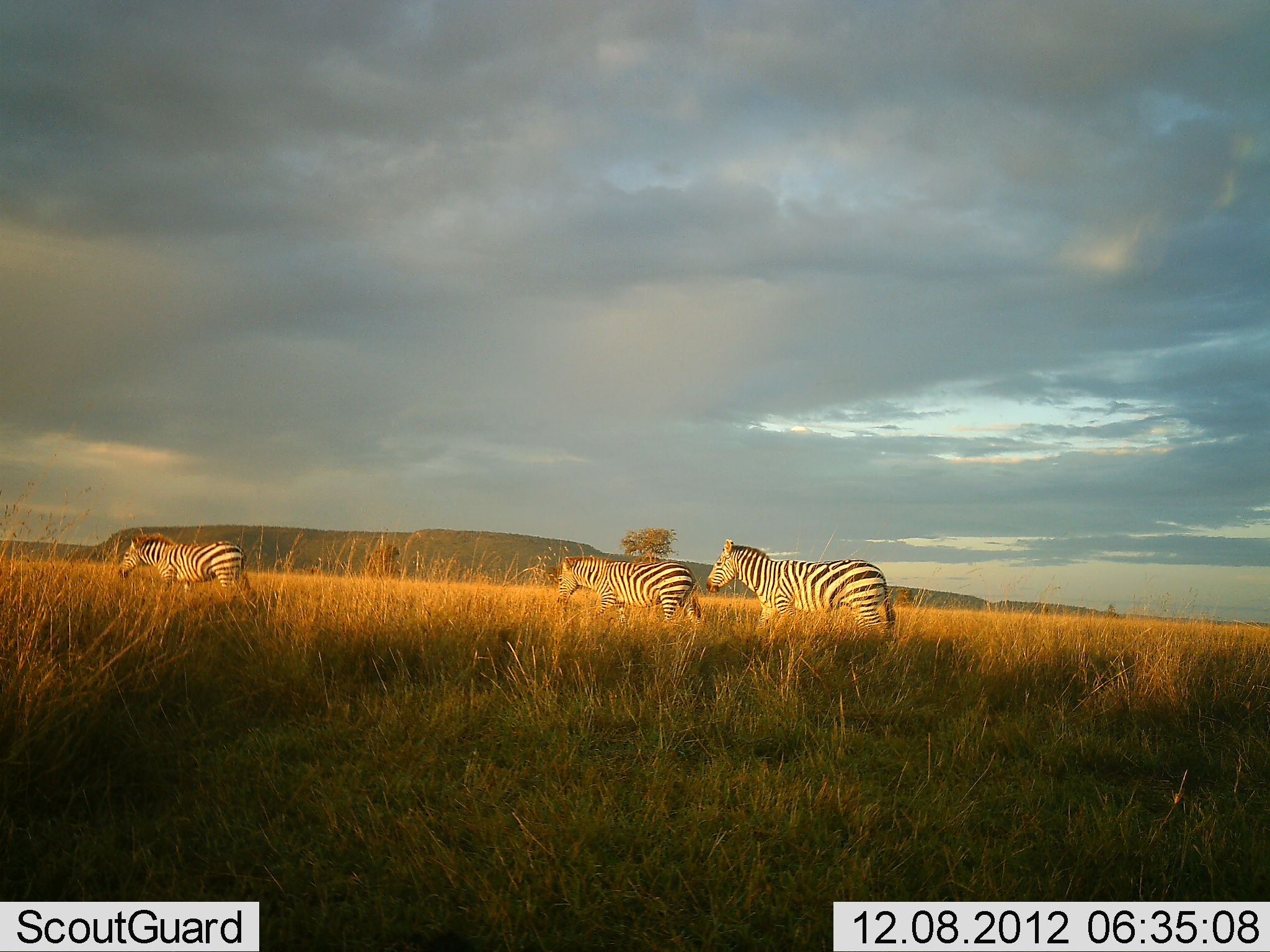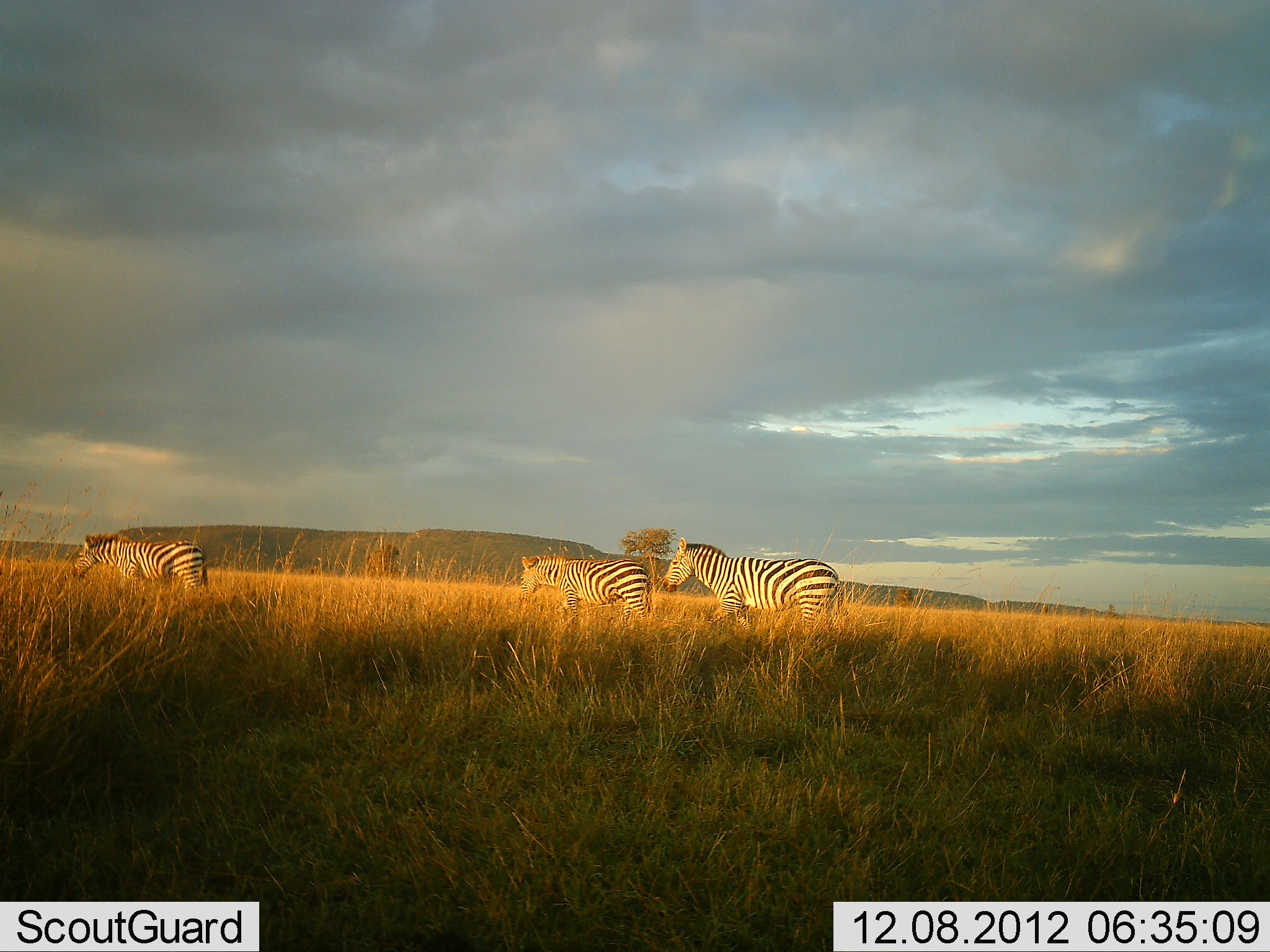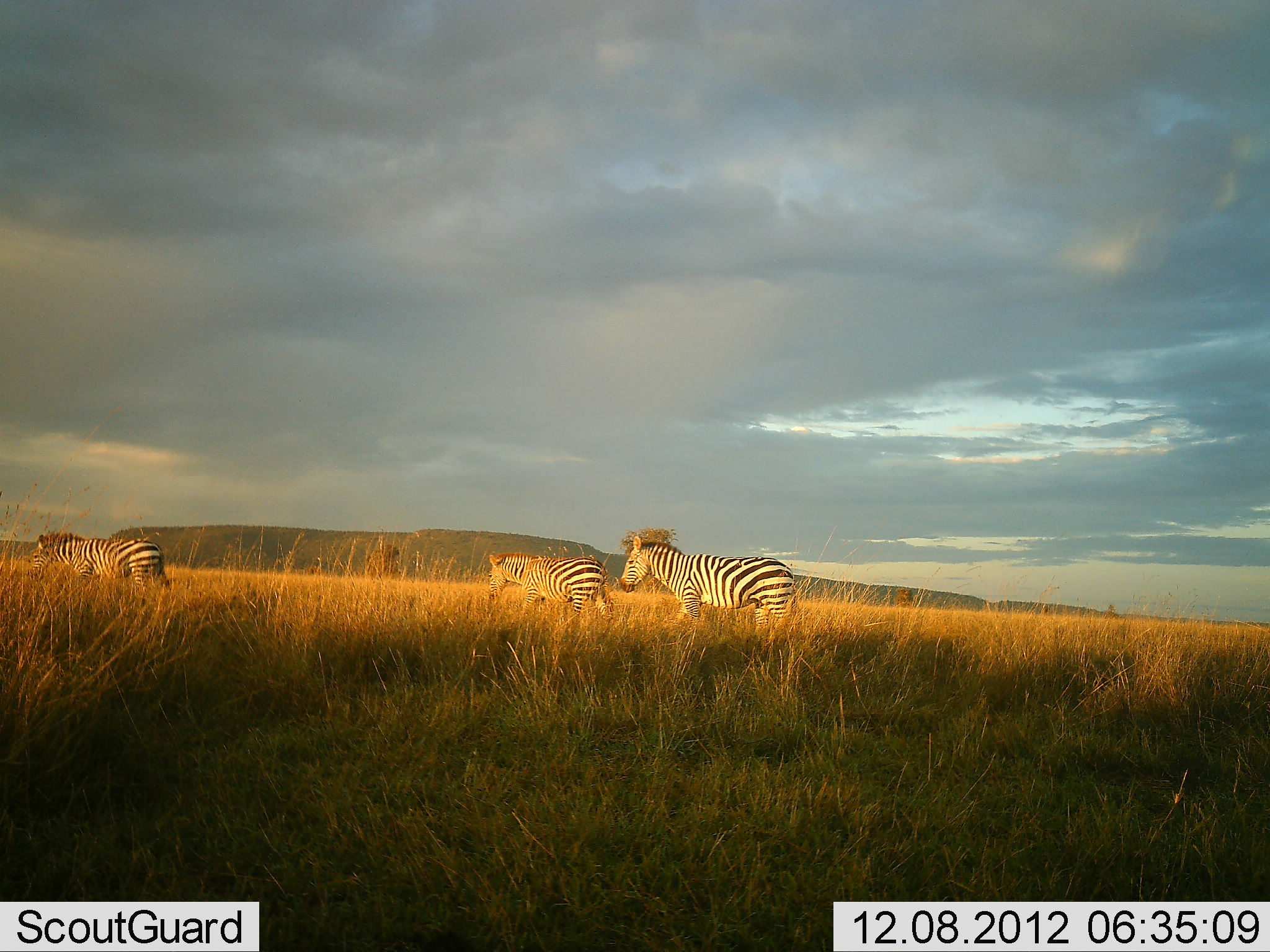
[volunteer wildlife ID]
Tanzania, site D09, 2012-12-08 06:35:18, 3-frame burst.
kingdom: Animalia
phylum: Chordata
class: Mammalia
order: Perissodactyla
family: Equidae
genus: Equus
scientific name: Equus quagga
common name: plains zebra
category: zebra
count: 3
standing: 10%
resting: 10%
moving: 70%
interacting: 0%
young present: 0%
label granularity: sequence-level